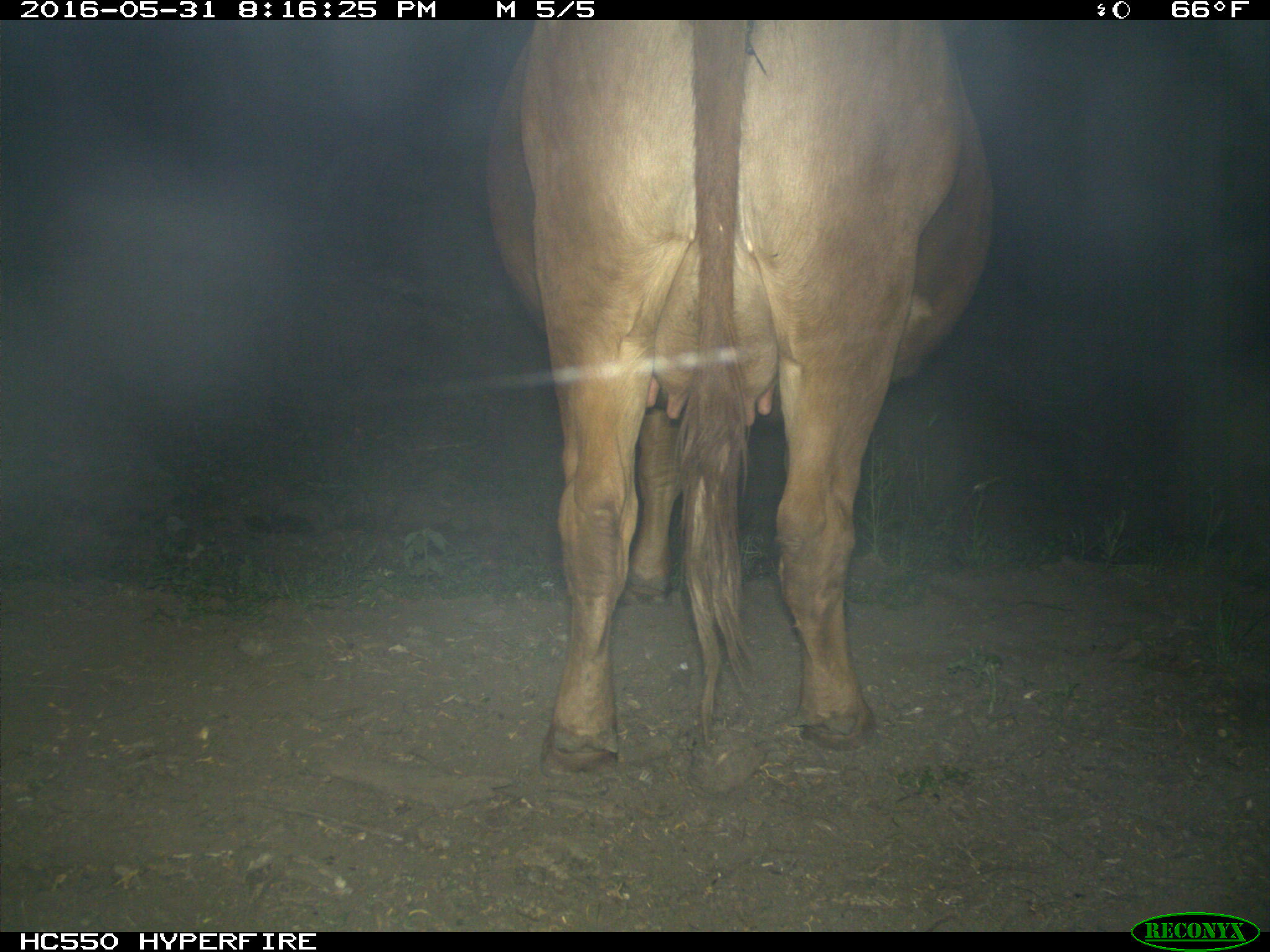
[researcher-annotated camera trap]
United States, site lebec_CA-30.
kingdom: Animalia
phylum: Chordata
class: Mammalia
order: Artiodactyla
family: Bovidae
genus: Bos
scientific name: Bos taurus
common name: domestic cow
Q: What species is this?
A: Bos taurus (domestic cow).